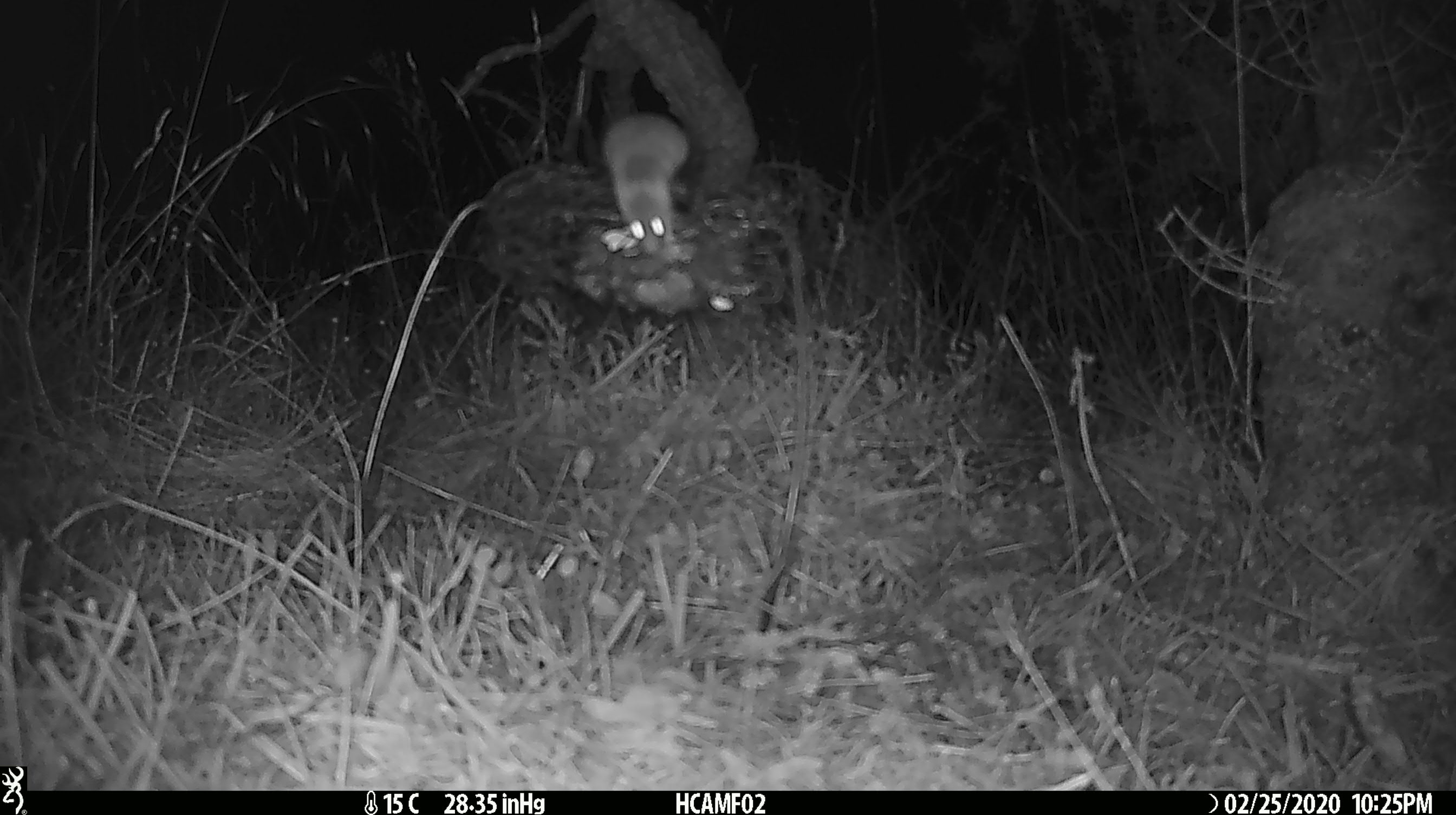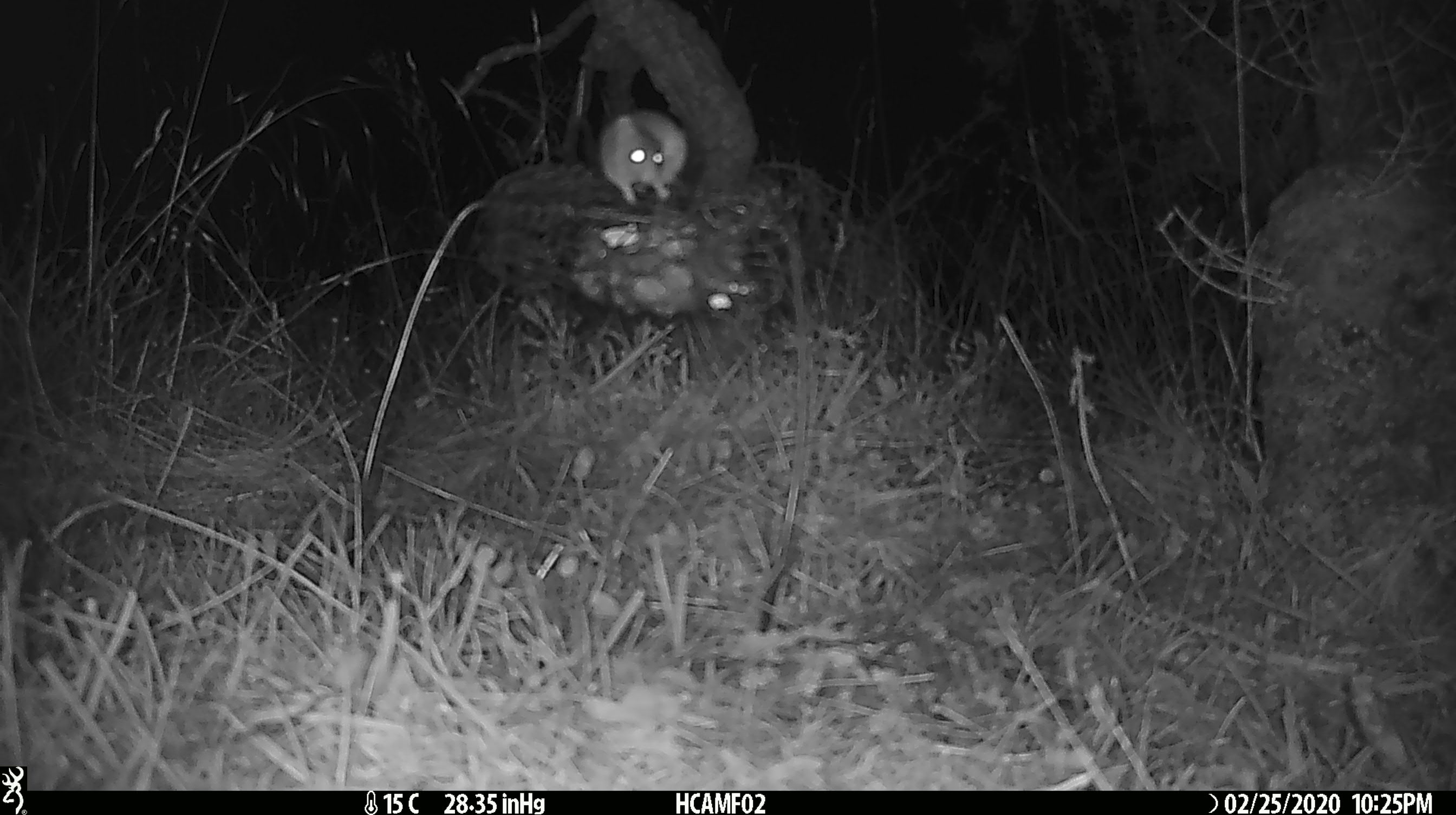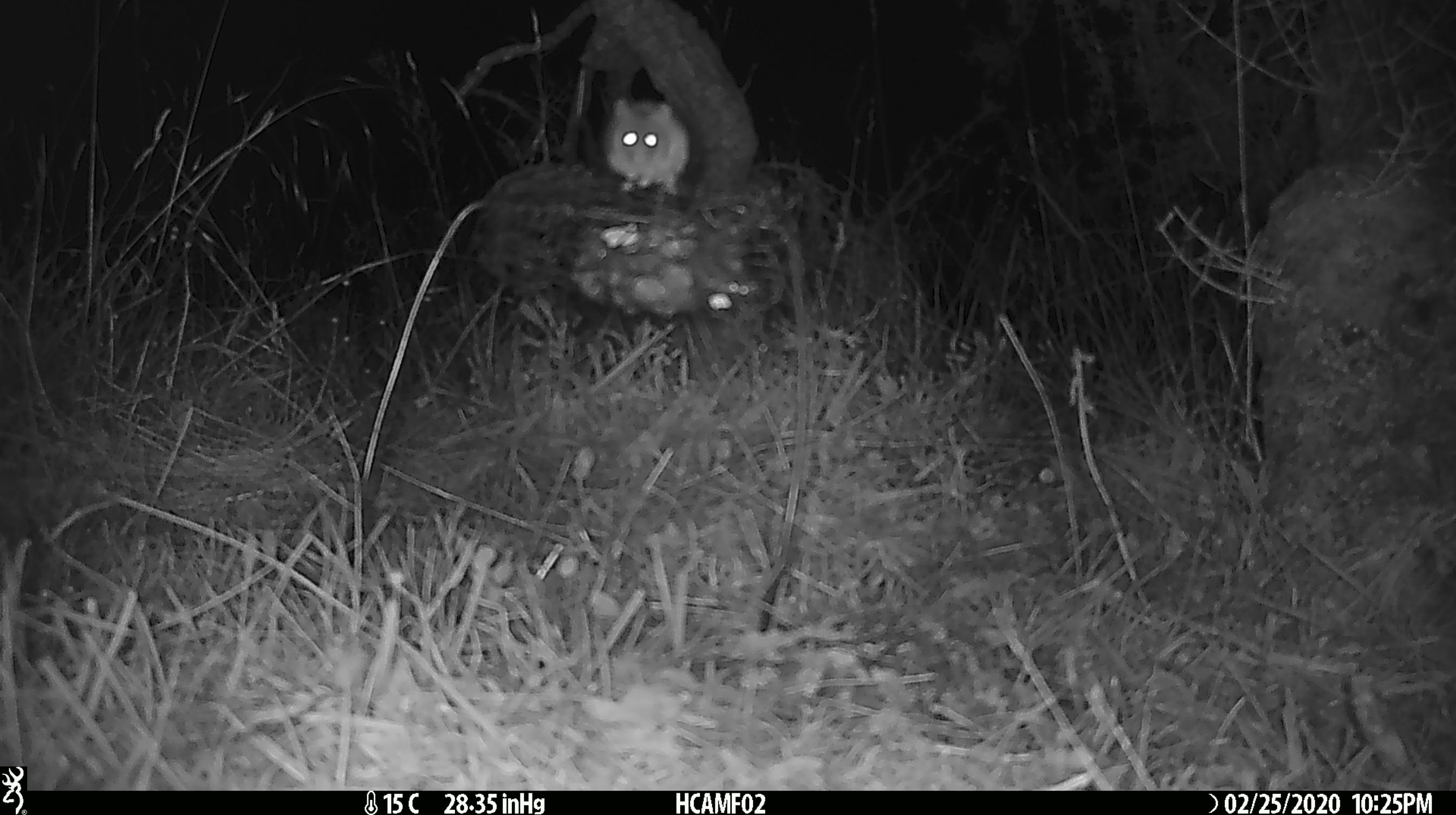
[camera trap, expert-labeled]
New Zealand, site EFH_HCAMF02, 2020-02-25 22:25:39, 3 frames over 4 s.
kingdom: Animalia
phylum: Chordata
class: Mammalia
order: Rodentia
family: Muridae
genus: Mus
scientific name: Mus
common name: mouse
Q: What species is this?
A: Mouse (Mus).